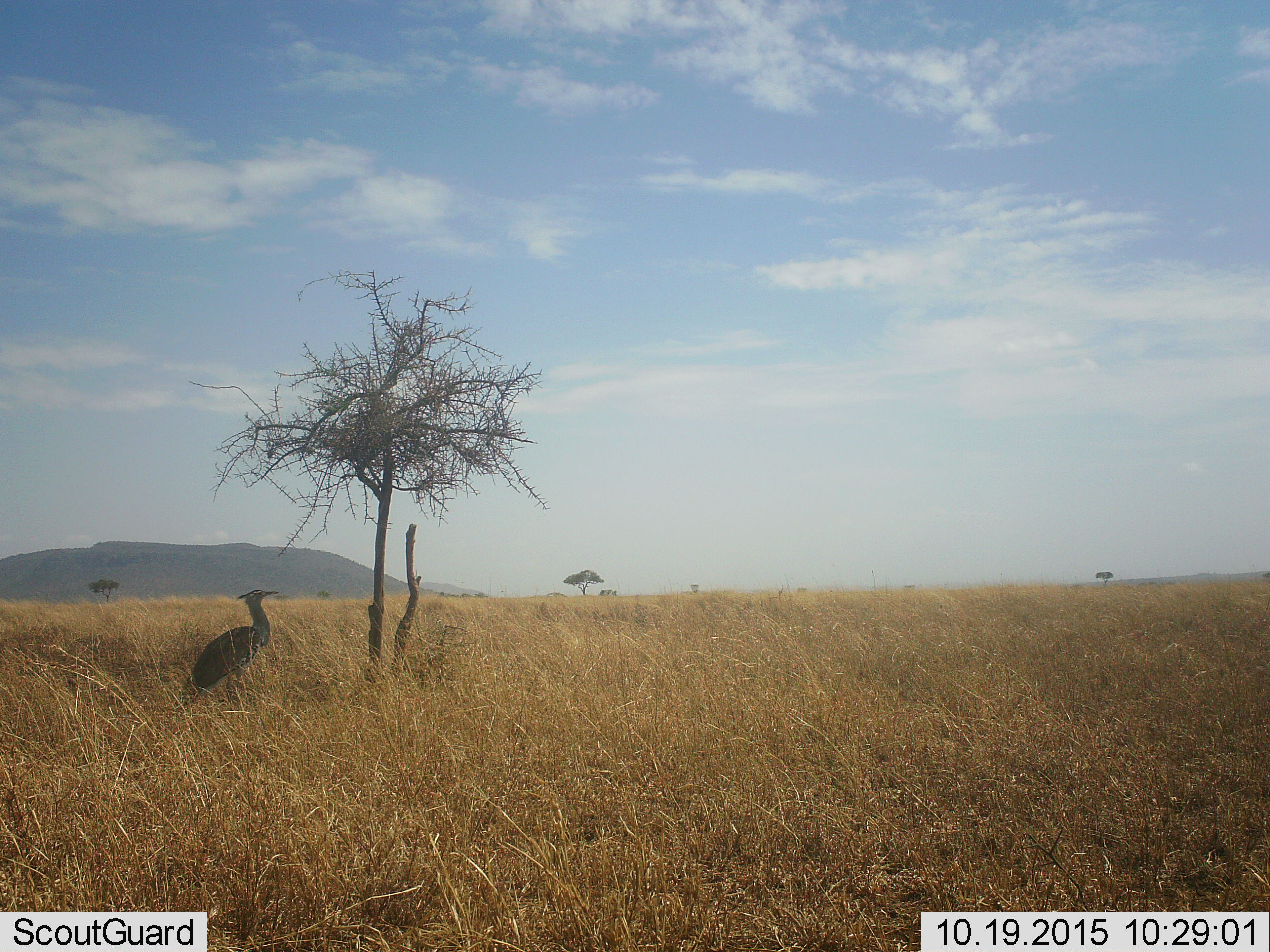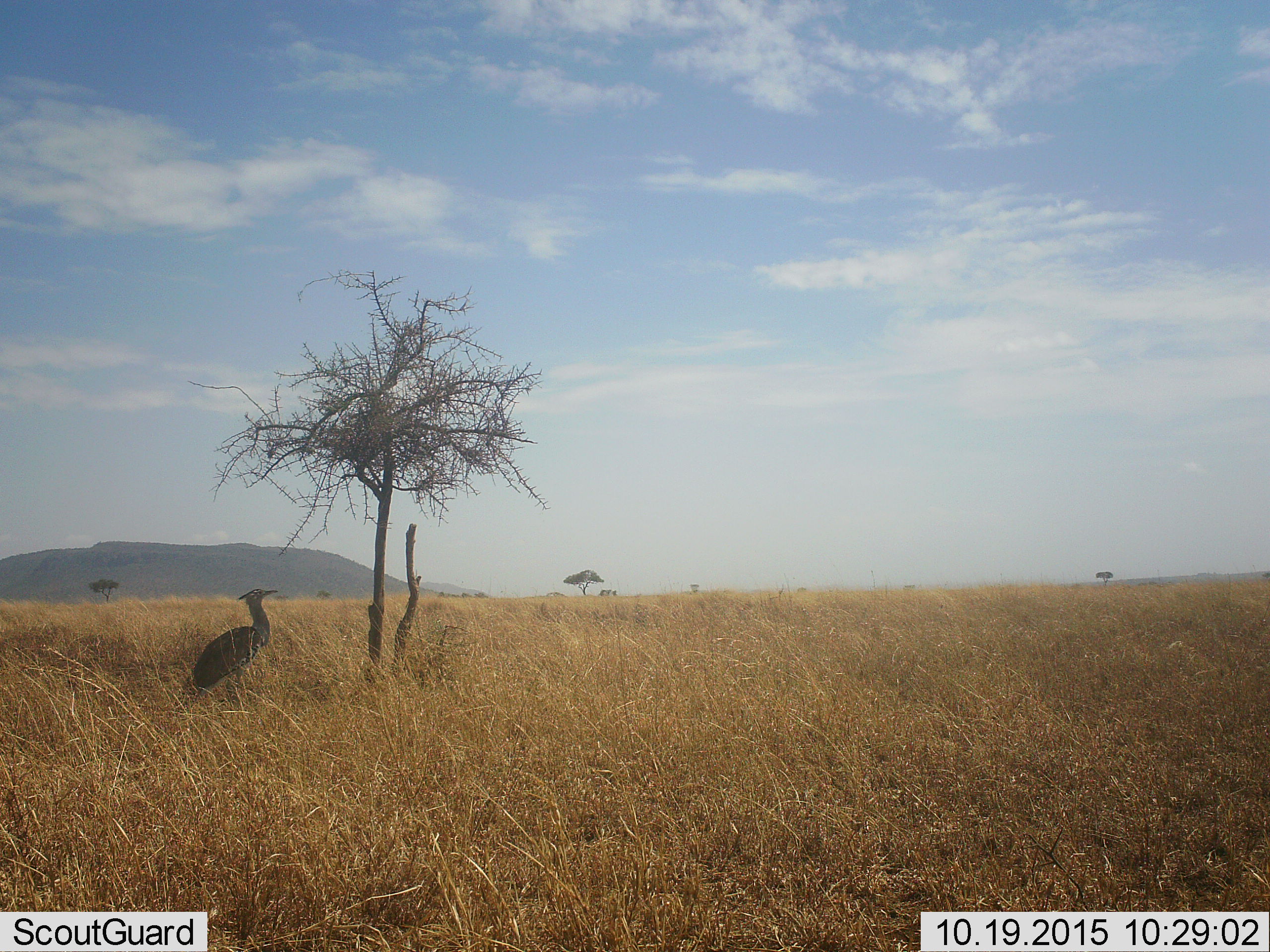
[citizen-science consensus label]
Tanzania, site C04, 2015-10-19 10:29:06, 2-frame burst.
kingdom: Animalia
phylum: Chordata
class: Aves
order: Otidiformes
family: Otididae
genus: Ardeotis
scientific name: Ardeotis kori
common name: kori bustard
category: koribustard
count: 1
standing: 92%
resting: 0%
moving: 8%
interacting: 0%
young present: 0%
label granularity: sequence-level